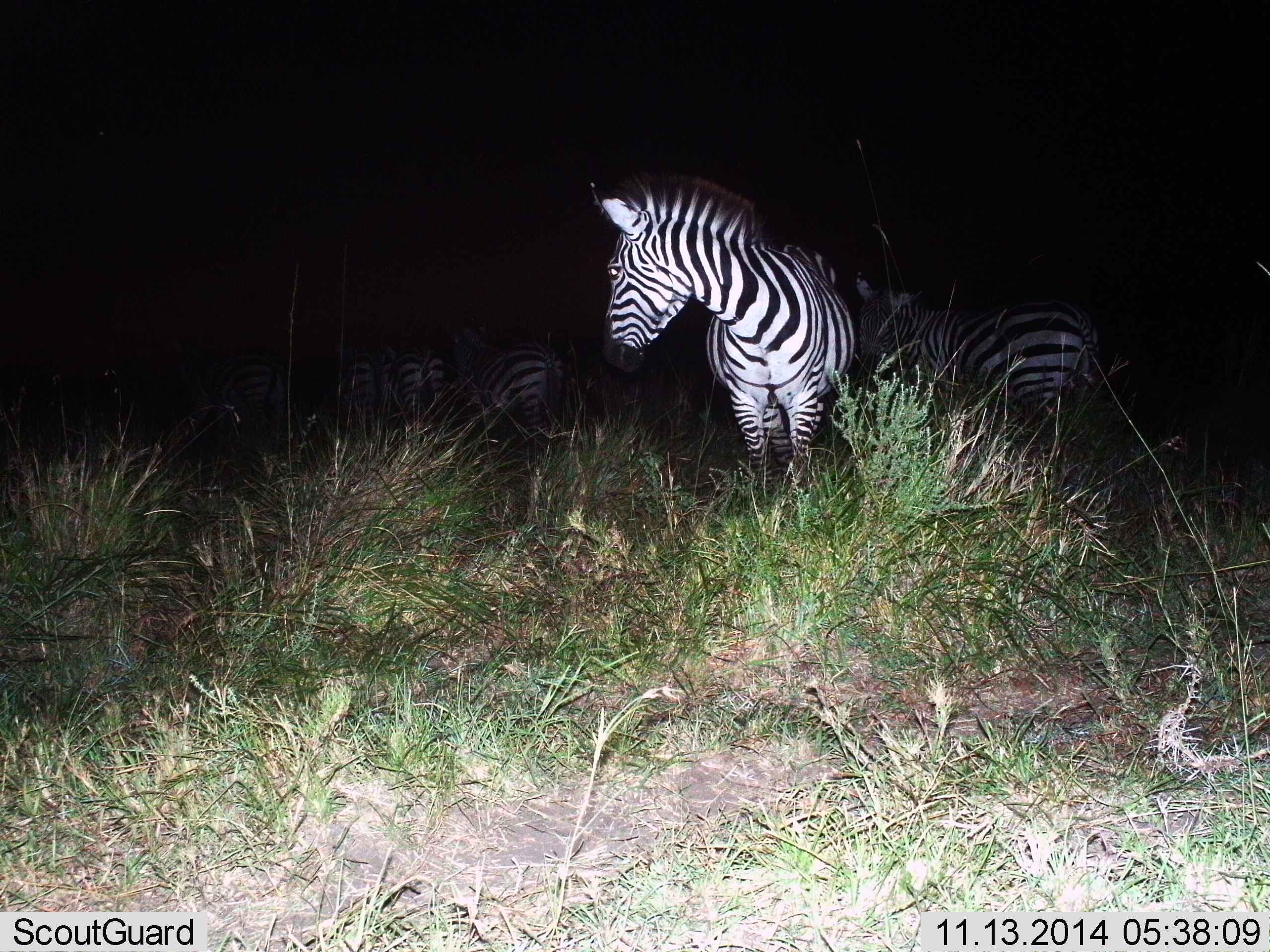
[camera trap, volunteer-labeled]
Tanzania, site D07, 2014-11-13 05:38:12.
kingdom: Animalia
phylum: Chordata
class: Mammalia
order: Perissodactyla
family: Equidae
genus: Equus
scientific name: Equus quagga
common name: plains zebra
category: zebra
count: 5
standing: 91%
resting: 18%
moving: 9%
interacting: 0%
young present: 0%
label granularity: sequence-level